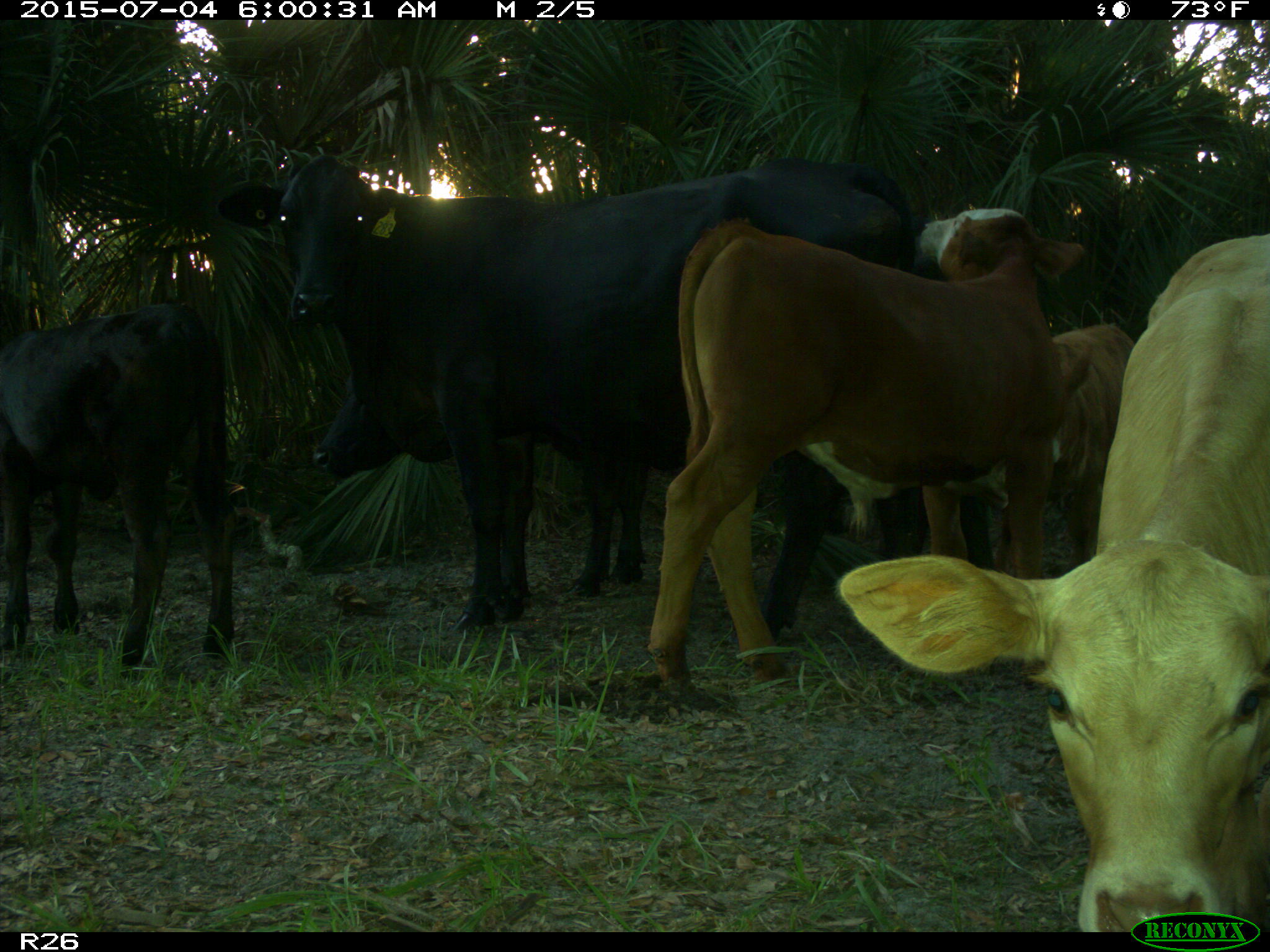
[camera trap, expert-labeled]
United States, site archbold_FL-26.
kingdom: Animalia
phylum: Chordata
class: Mammalia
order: Artiodactyla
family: Bovidae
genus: Bos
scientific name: Bos taurus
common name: domestic cow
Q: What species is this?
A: Bos taurus (domestic cow).